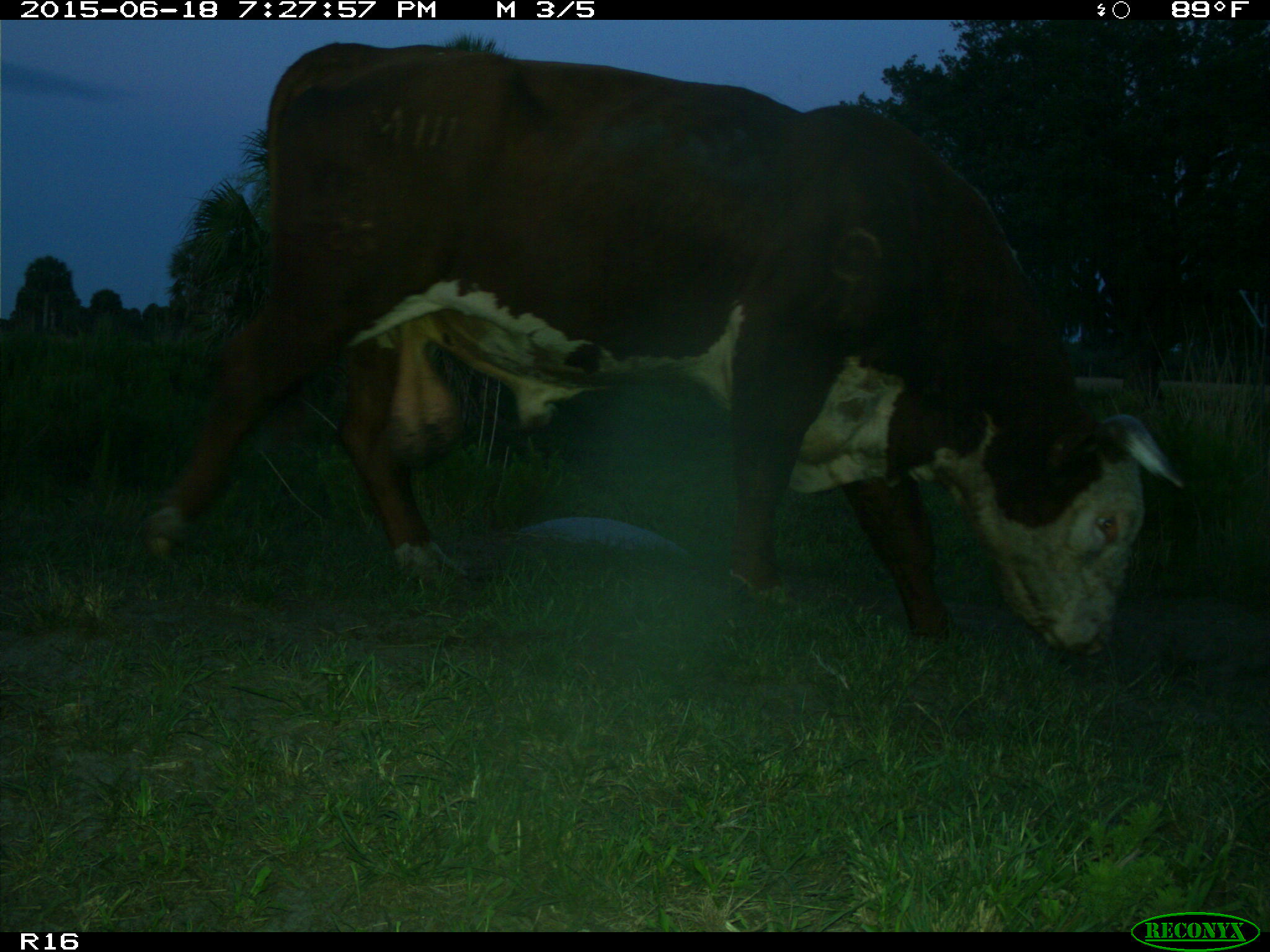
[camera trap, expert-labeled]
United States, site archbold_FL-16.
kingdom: Animalia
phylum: Chordata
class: Mammalia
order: Artiodactyla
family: Bovidae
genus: Bos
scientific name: Bos taurus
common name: domestic cow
Bos taurus (domestic cow).